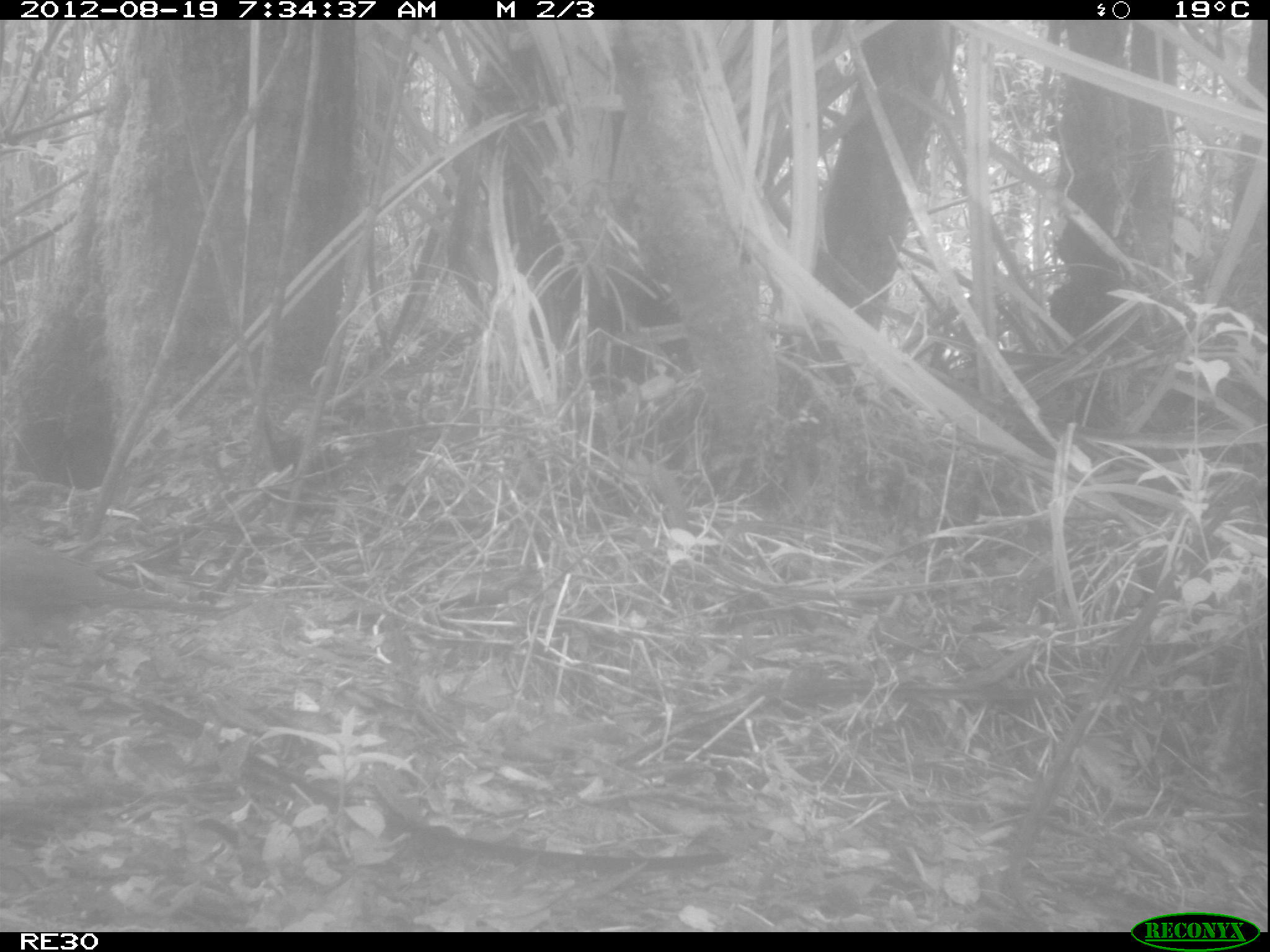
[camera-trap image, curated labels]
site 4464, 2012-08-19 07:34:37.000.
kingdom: Animalia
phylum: Chordata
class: Aves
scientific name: Aves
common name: bird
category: unknown bird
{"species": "unknown bird (bird) (Aves)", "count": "1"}